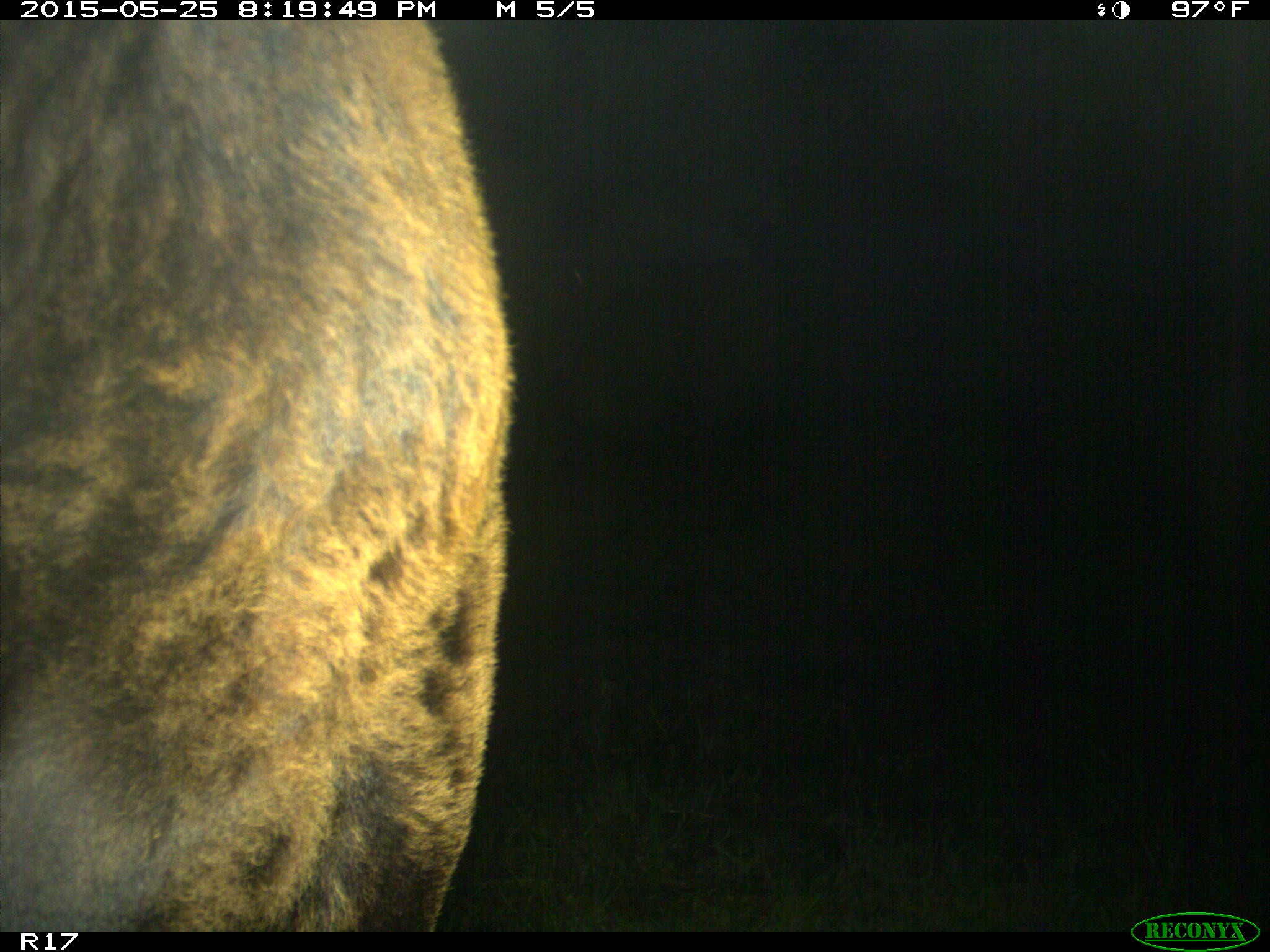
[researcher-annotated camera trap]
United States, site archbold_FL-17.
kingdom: Animalia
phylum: Chordata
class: Mammalia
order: Artiodactyla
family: Bovidae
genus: Bos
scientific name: Bos taurus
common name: domestic cow